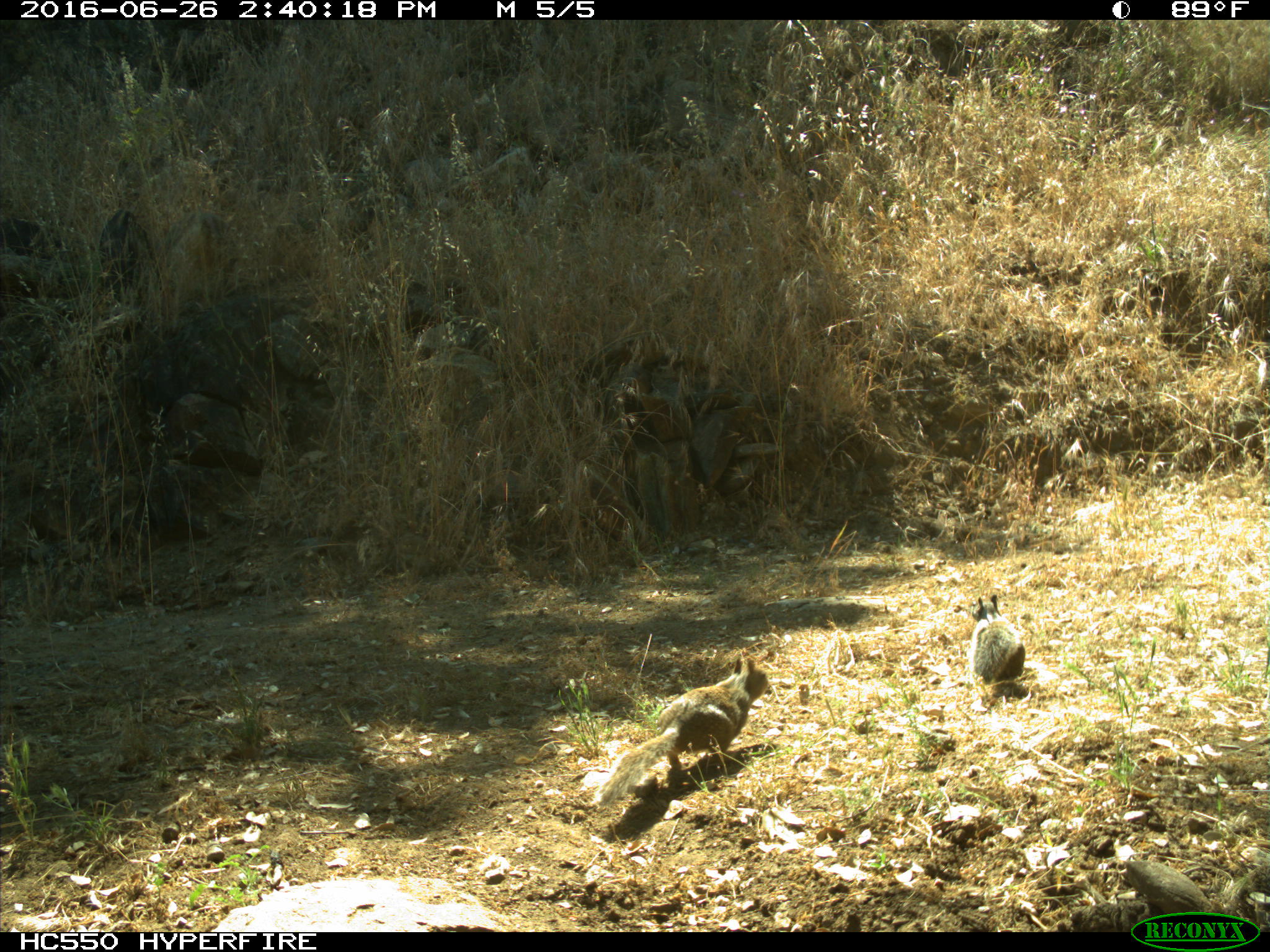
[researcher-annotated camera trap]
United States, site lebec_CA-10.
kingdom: Animalia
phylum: Chordata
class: Mammalia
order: Rodentia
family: Sciuridae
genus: Otospermophilus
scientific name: Otospermophilus beecheyi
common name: california ground squirrel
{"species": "Otospermophilus beecheyi (california ground squirrel)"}